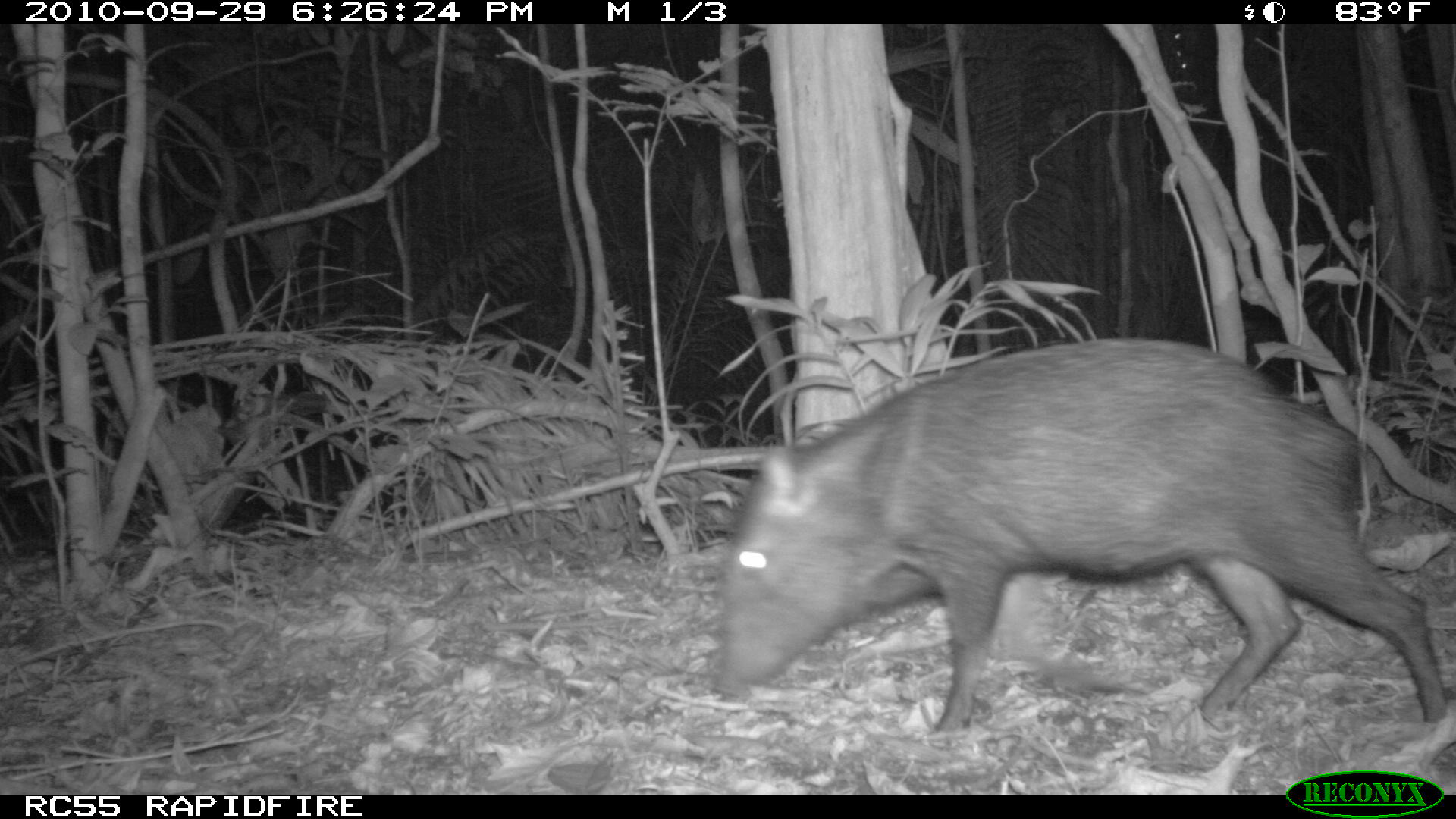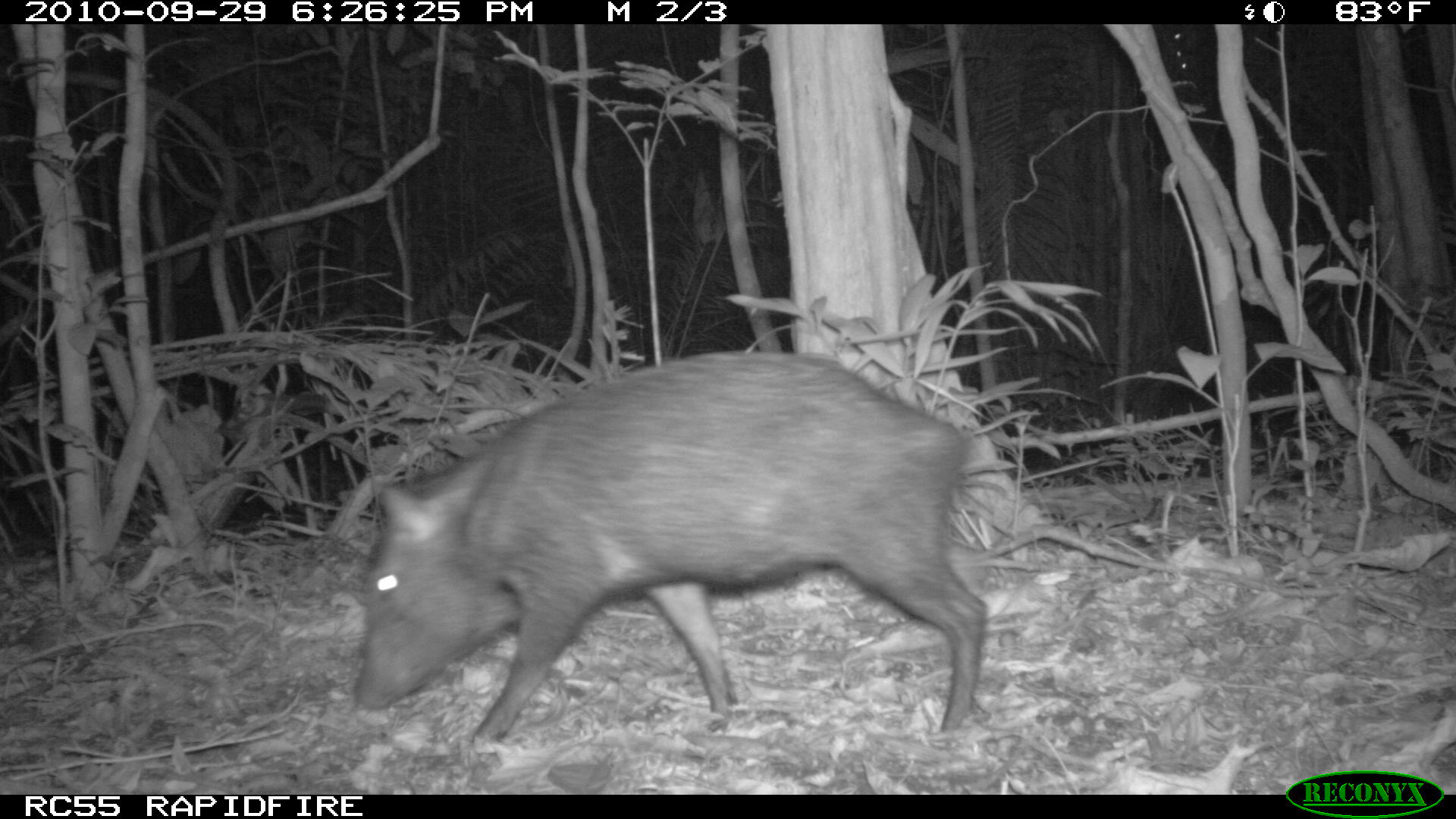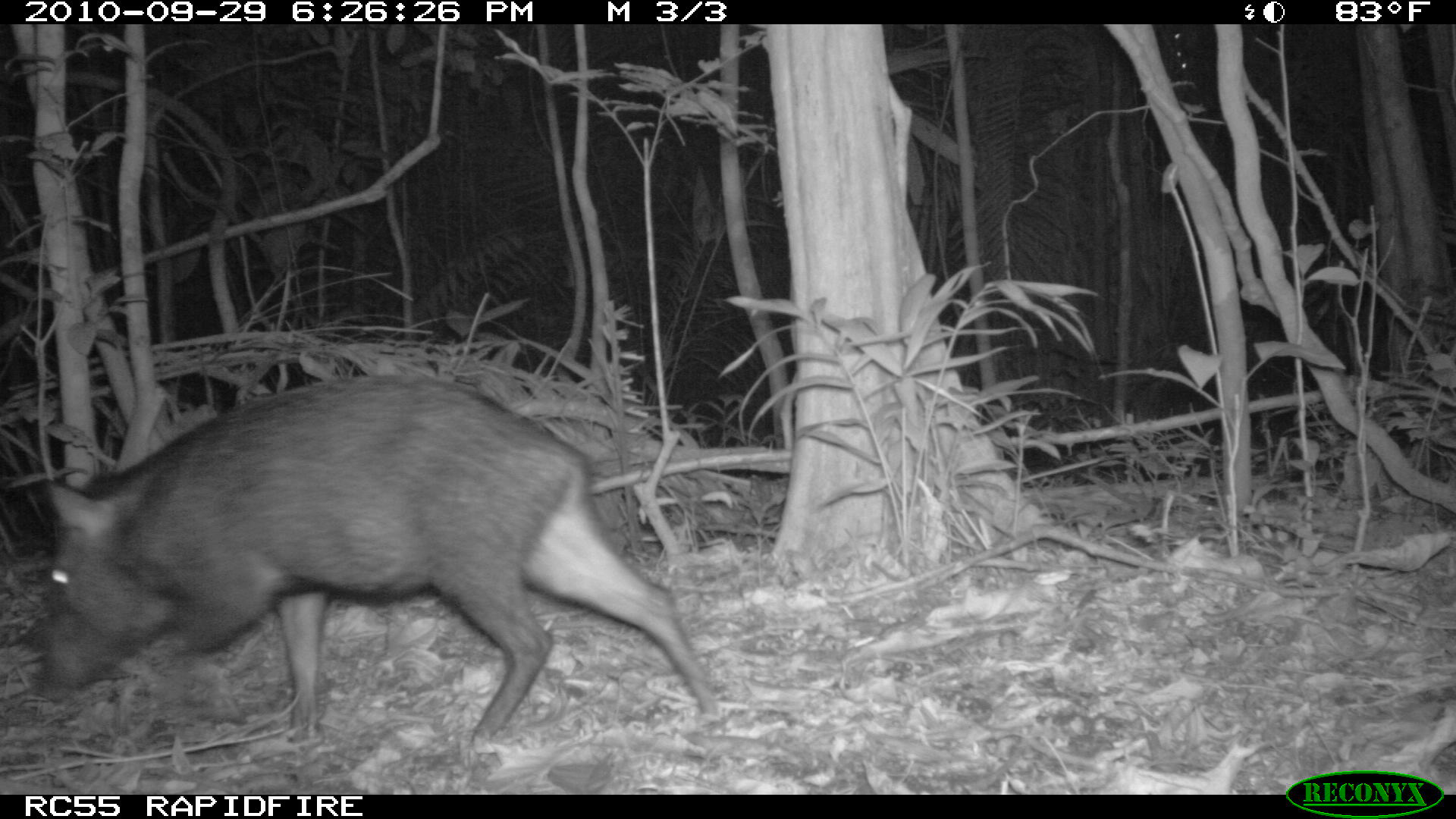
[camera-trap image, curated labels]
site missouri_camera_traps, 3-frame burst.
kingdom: Animalia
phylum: Chordata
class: Mammalia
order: Artiodactyla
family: Tayassuidae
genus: Pecari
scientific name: Pecari tajacu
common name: collared peccary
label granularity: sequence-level